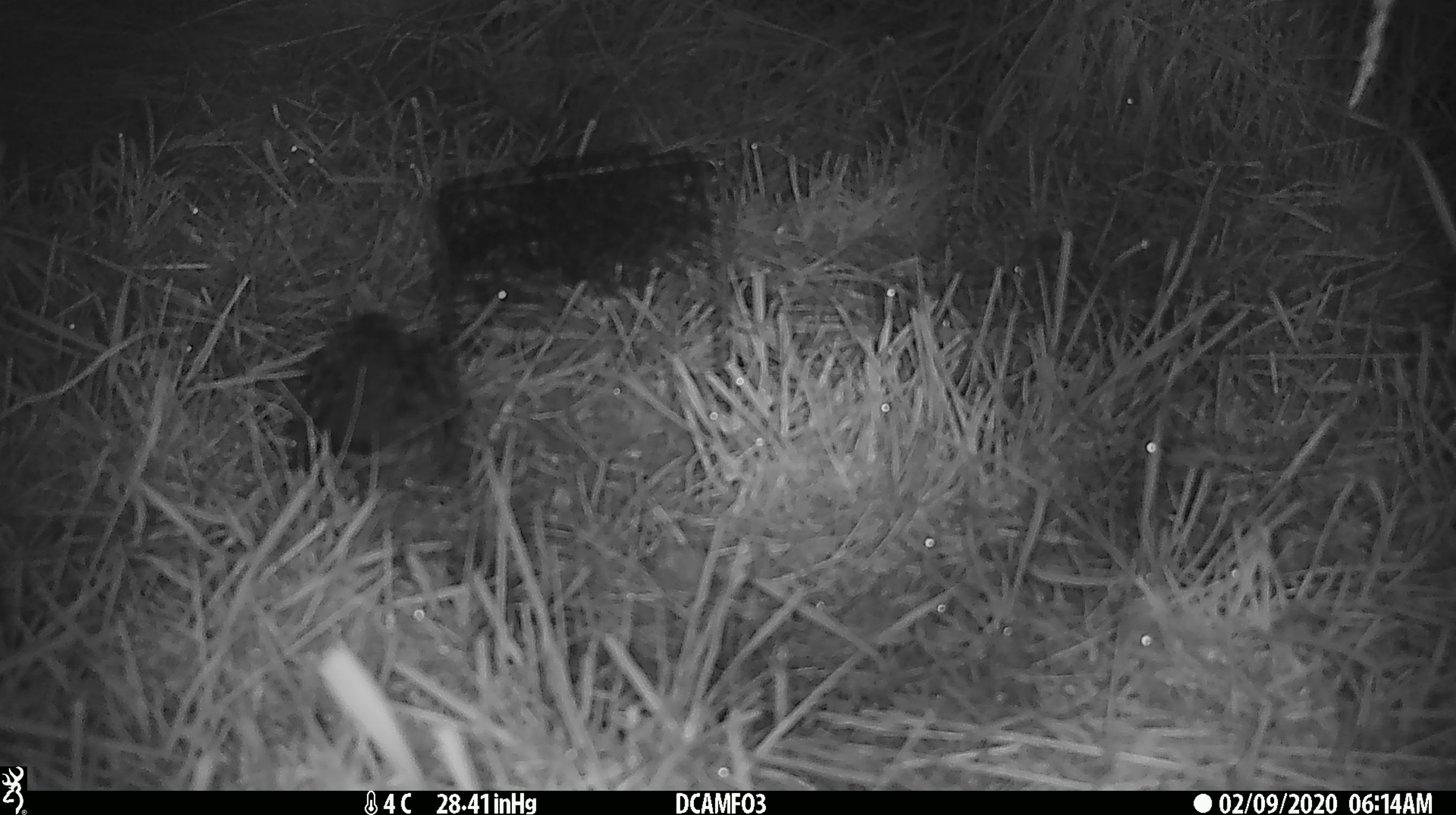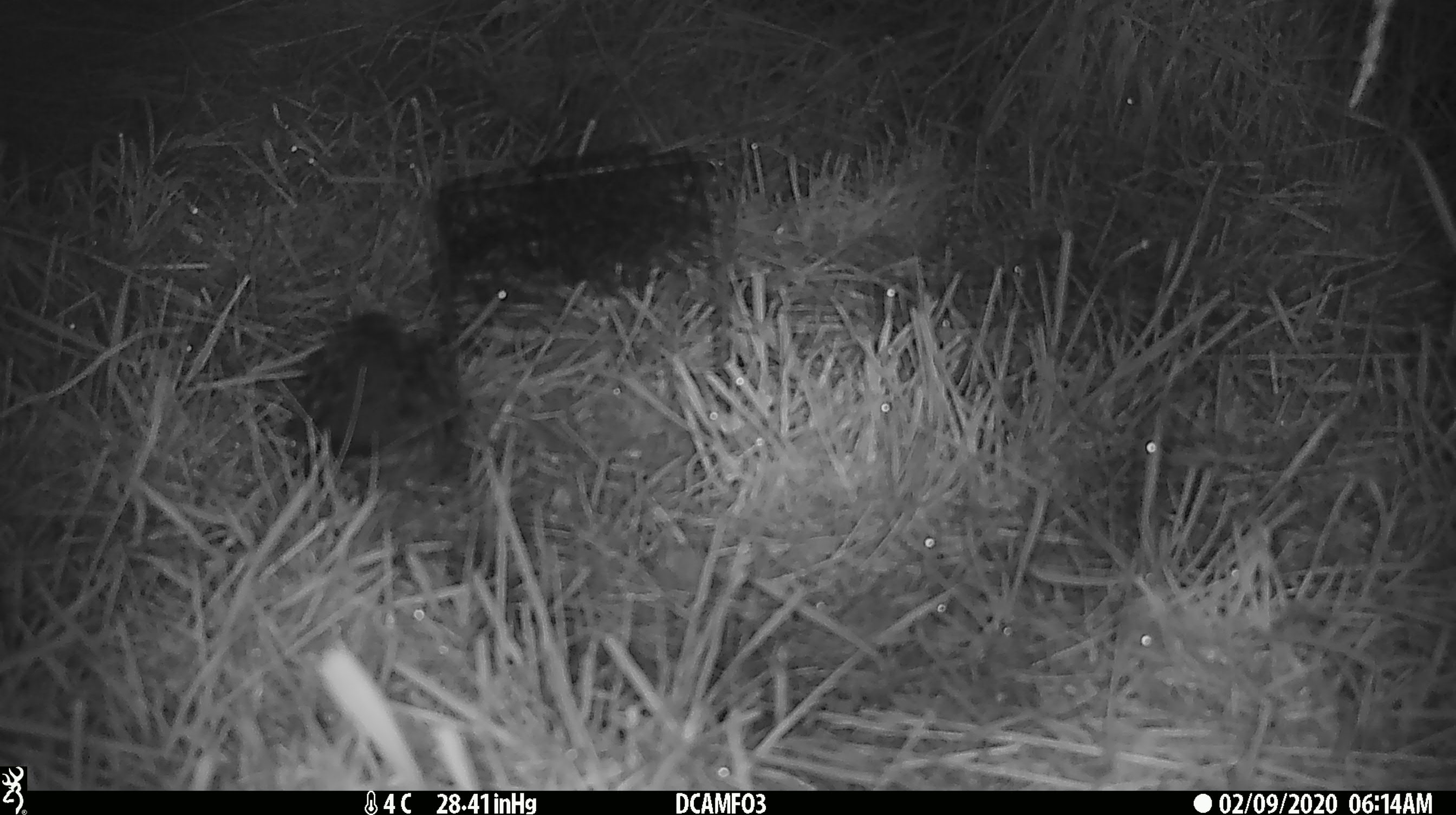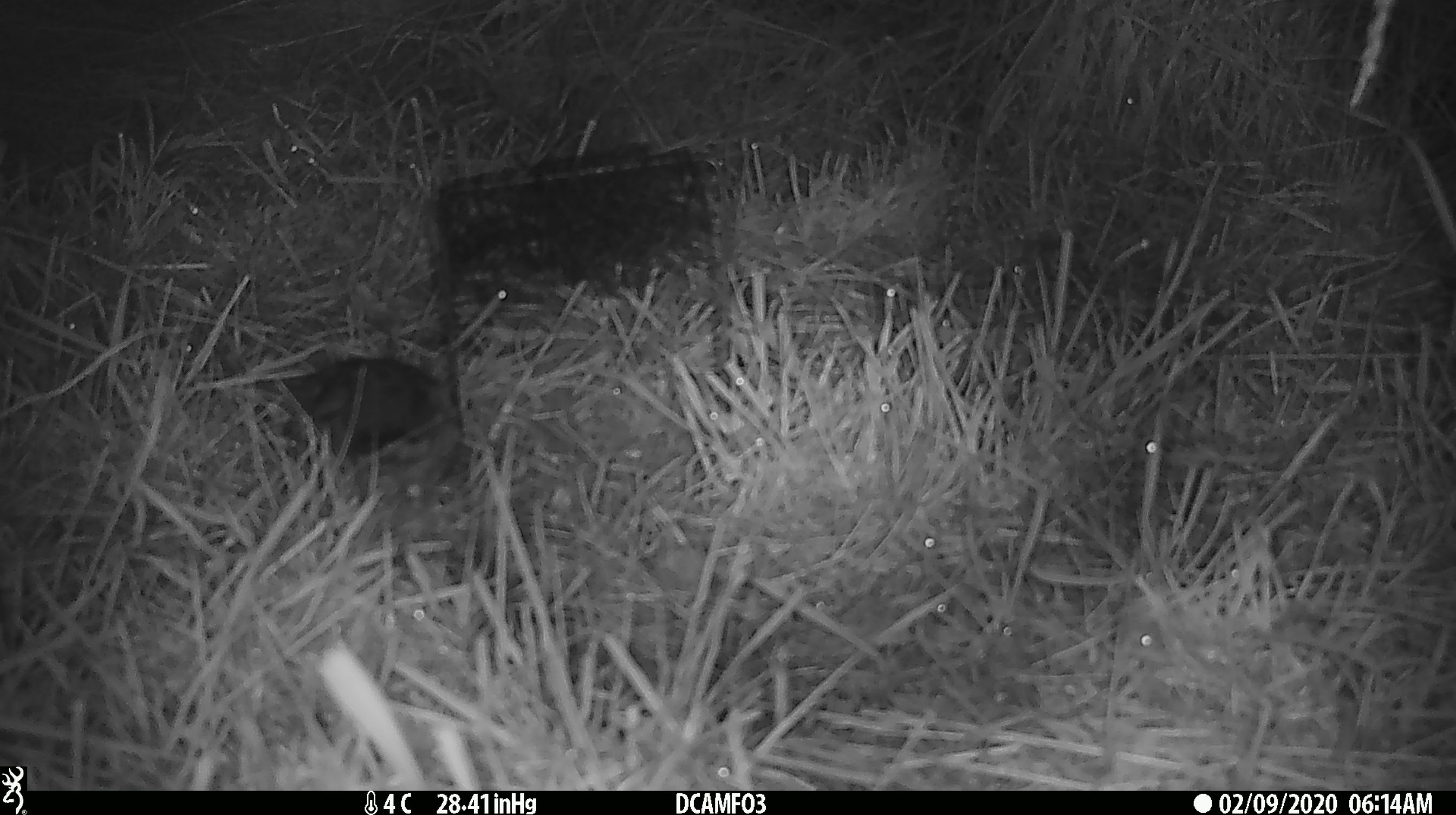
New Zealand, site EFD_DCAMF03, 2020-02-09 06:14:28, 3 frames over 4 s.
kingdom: Animalia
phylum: Chordata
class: Aves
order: Passeriformes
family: Turdidae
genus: Turdus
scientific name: Turdus philomelos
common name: song thrush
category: thrush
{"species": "thrush (song thrush) (Turdus philomelos)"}